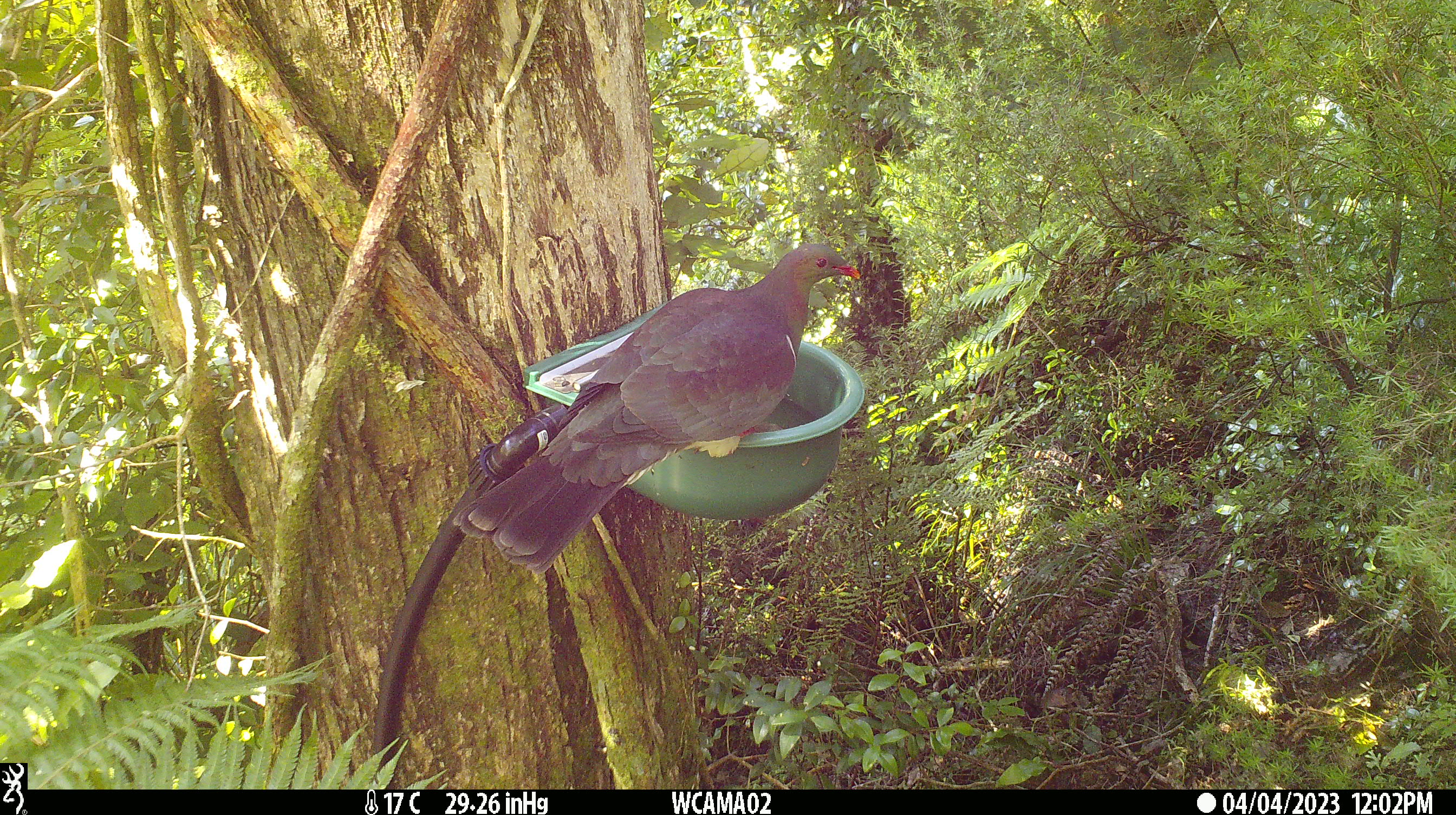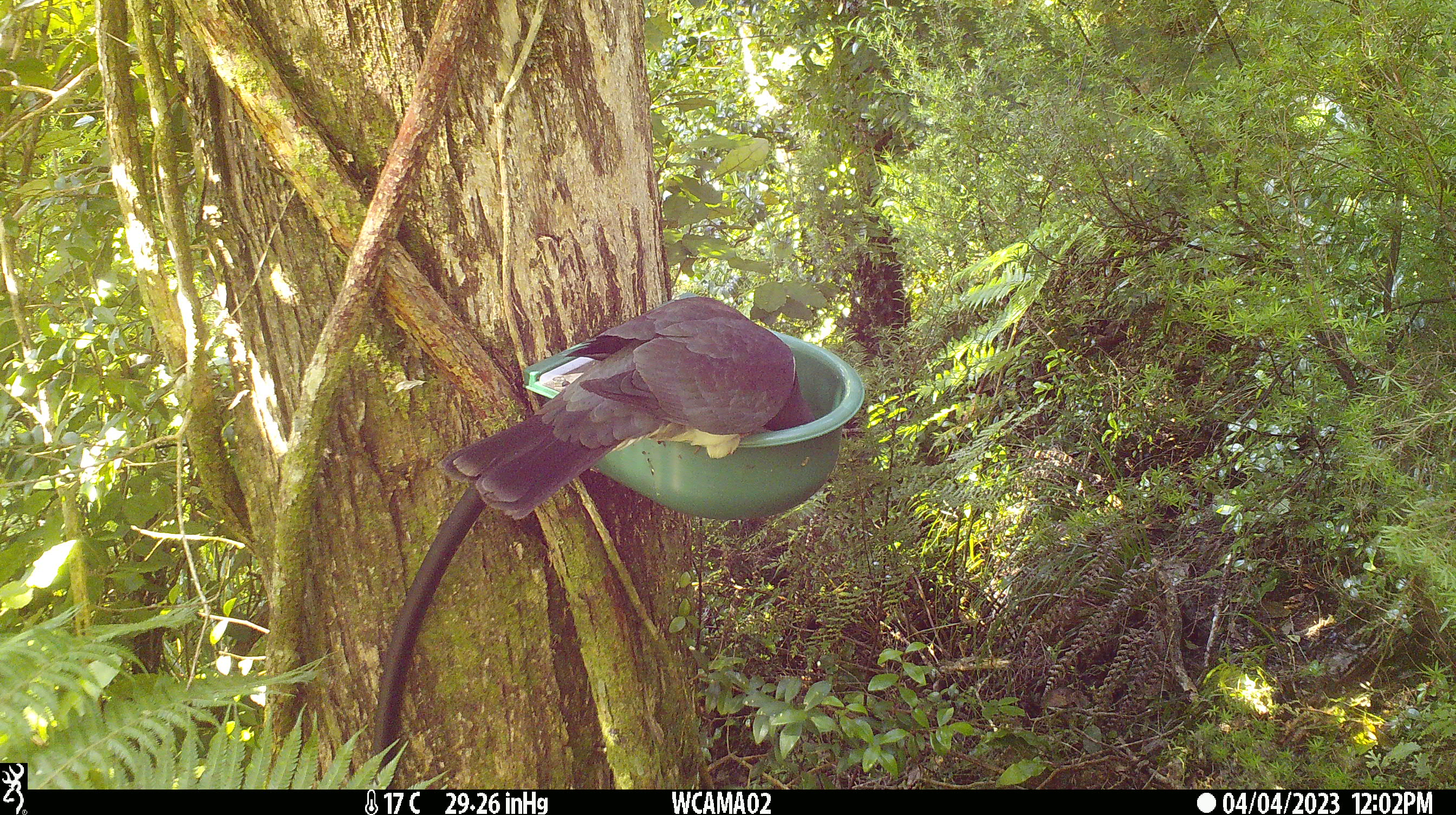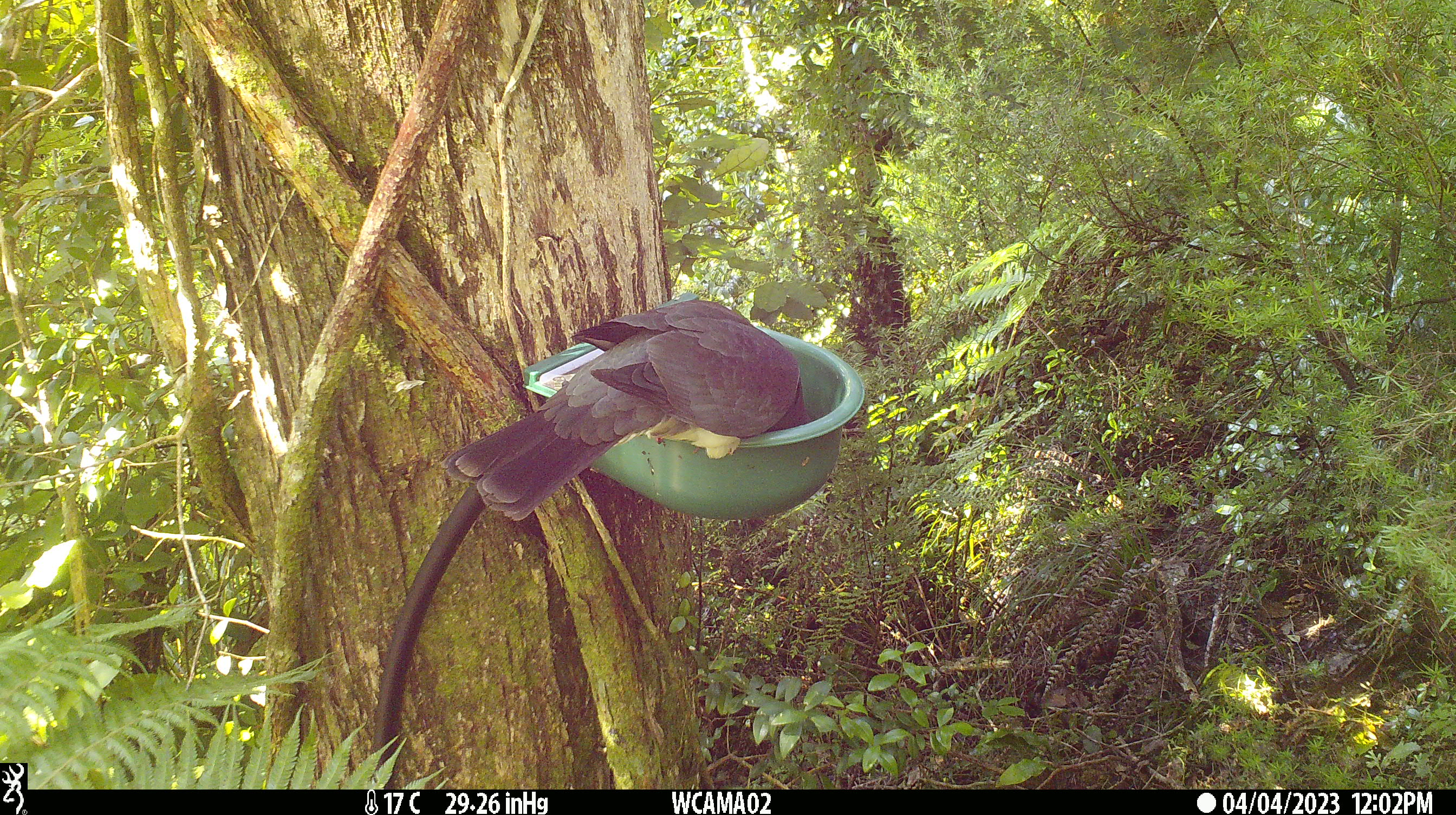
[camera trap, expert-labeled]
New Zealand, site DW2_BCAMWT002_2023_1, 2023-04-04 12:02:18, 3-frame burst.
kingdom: Animalia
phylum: Chordata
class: Aves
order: Columbiformes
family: Columbidae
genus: Hemiphaga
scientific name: Hemiphaga novaeseelandiae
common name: new zealand pigeon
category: kereru